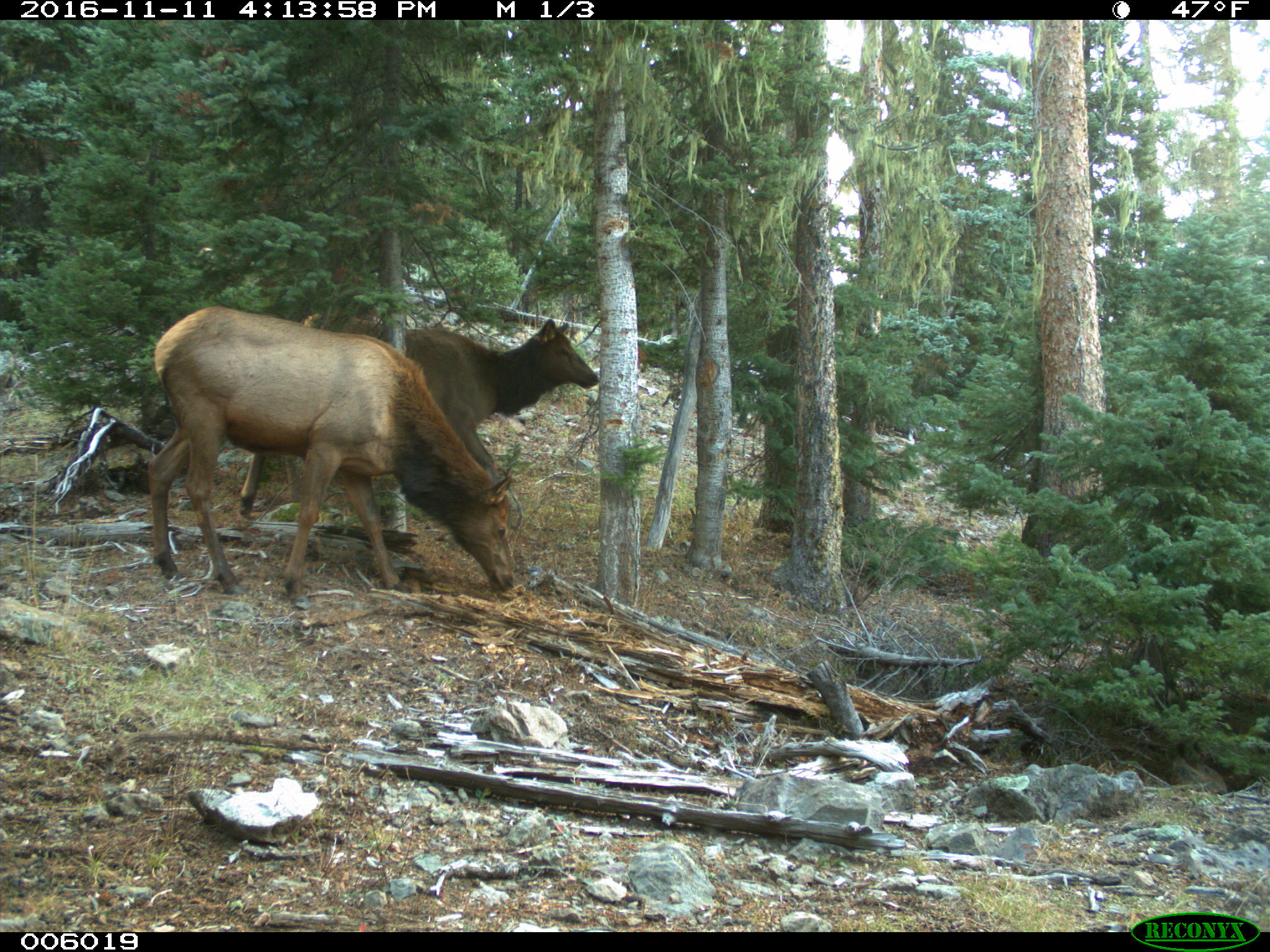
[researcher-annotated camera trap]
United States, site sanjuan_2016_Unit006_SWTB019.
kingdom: Animalia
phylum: Chordata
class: Mammalia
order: Artiodactyla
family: Cervidae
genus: Cervus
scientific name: Cervus elaphus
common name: red deer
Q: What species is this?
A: Cervus elaphus (red deer).